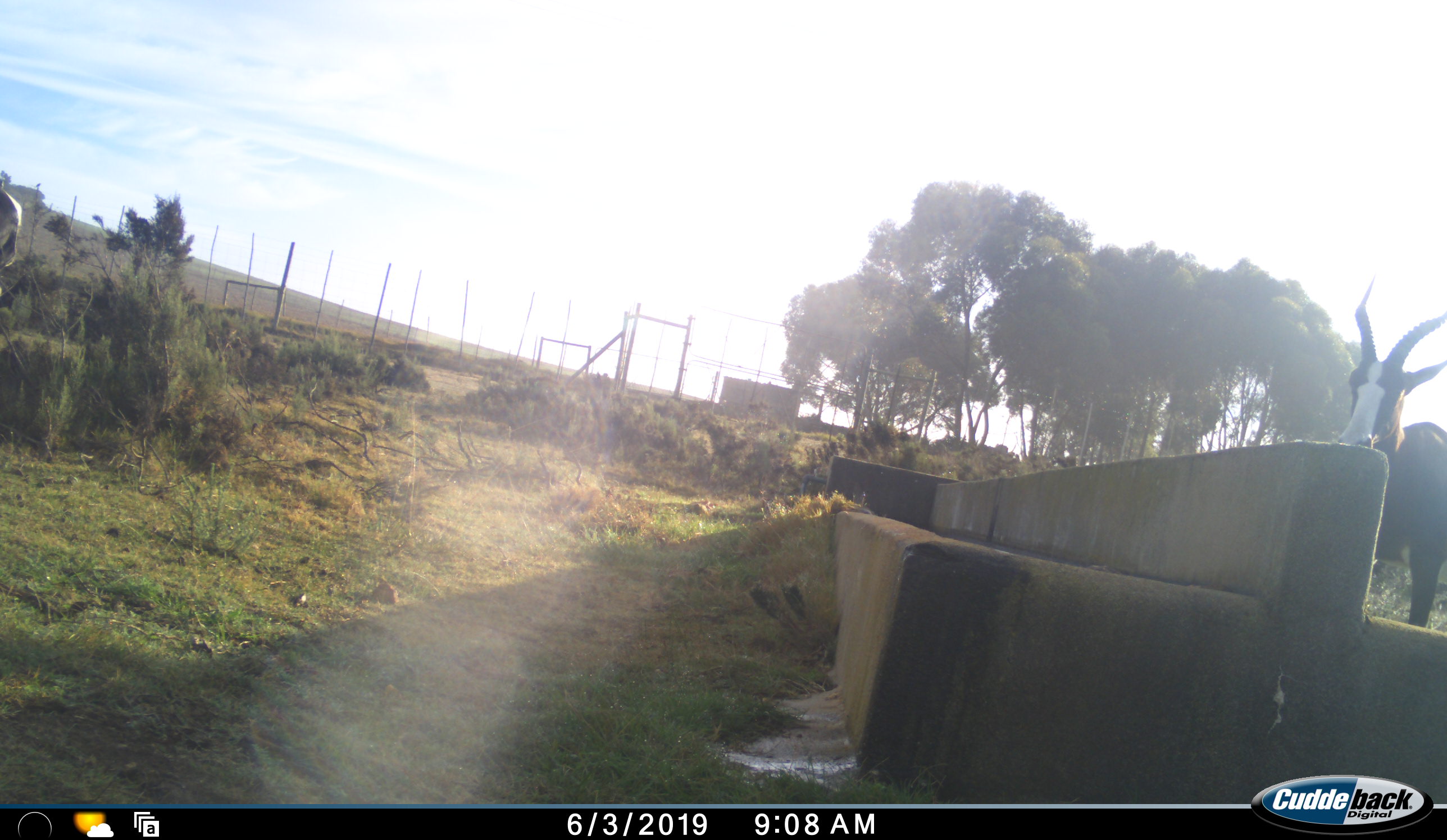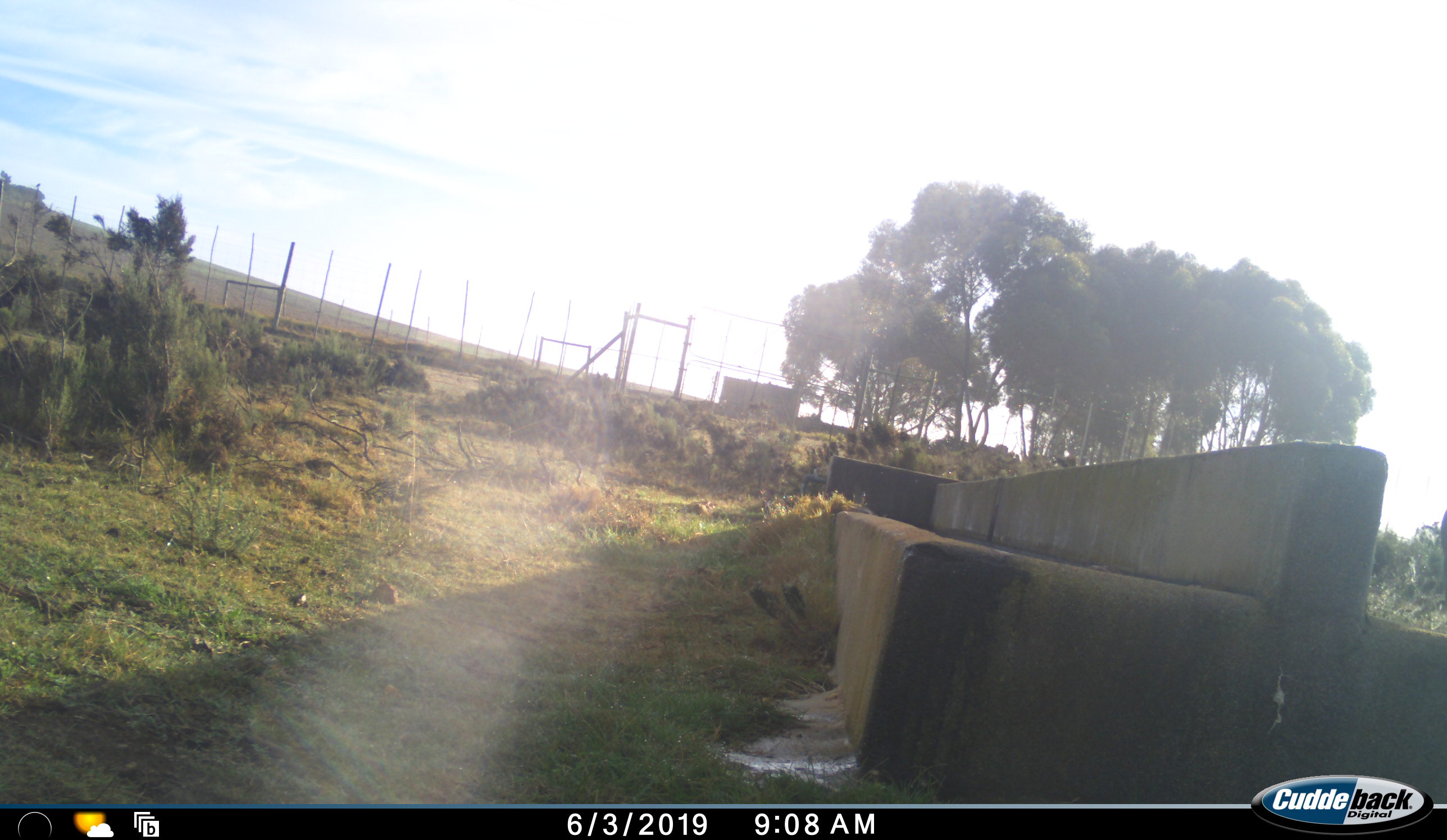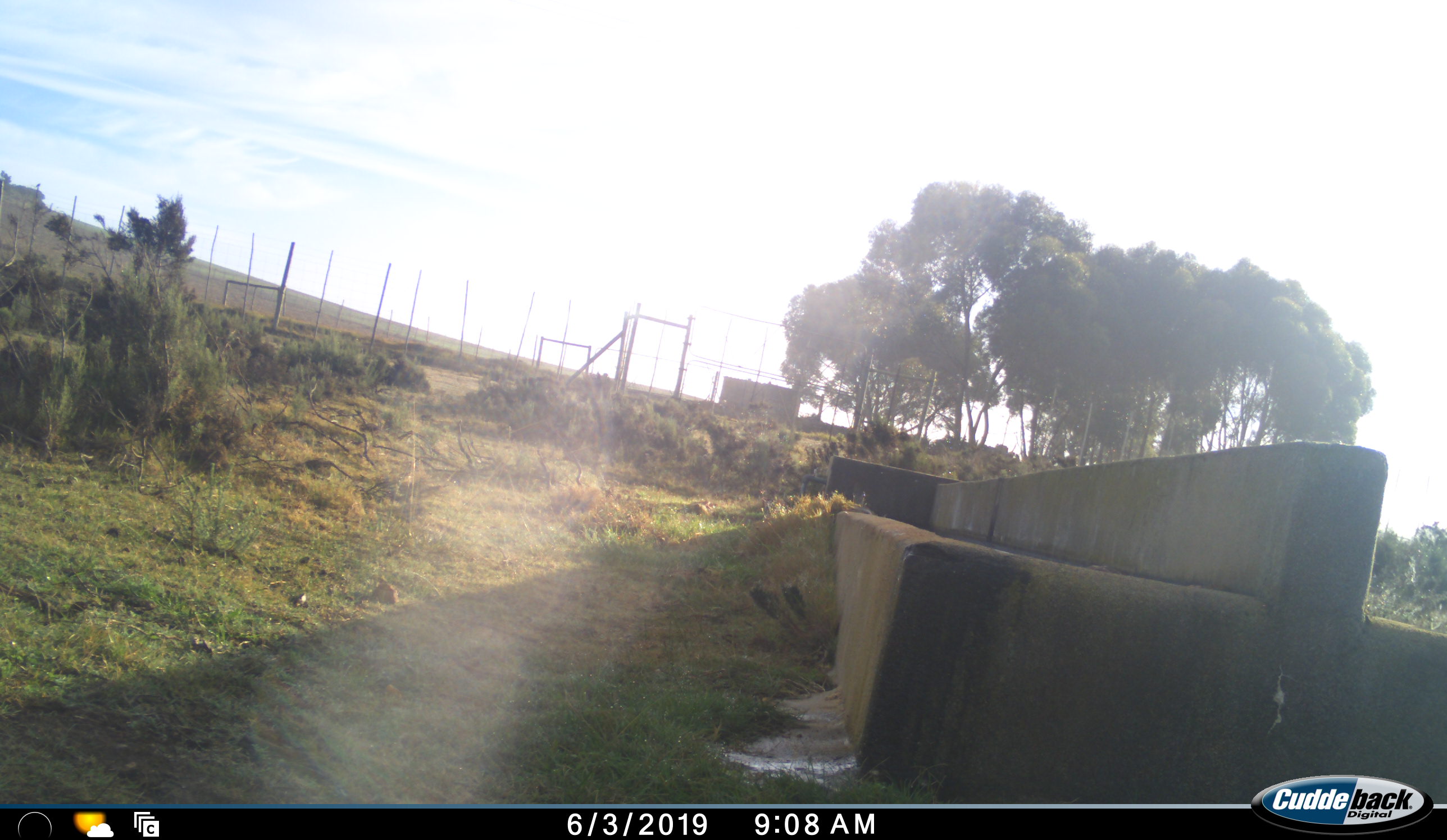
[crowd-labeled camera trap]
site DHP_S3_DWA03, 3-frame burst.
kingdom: Animalia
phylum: Chordata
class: Mammalia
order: Artiodactyla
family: Bovidae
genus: Damaliscus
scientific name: Damaliscus pygargus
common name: bontebok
Bontebok (Damaliscus pygargus), count 1. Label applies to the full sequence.